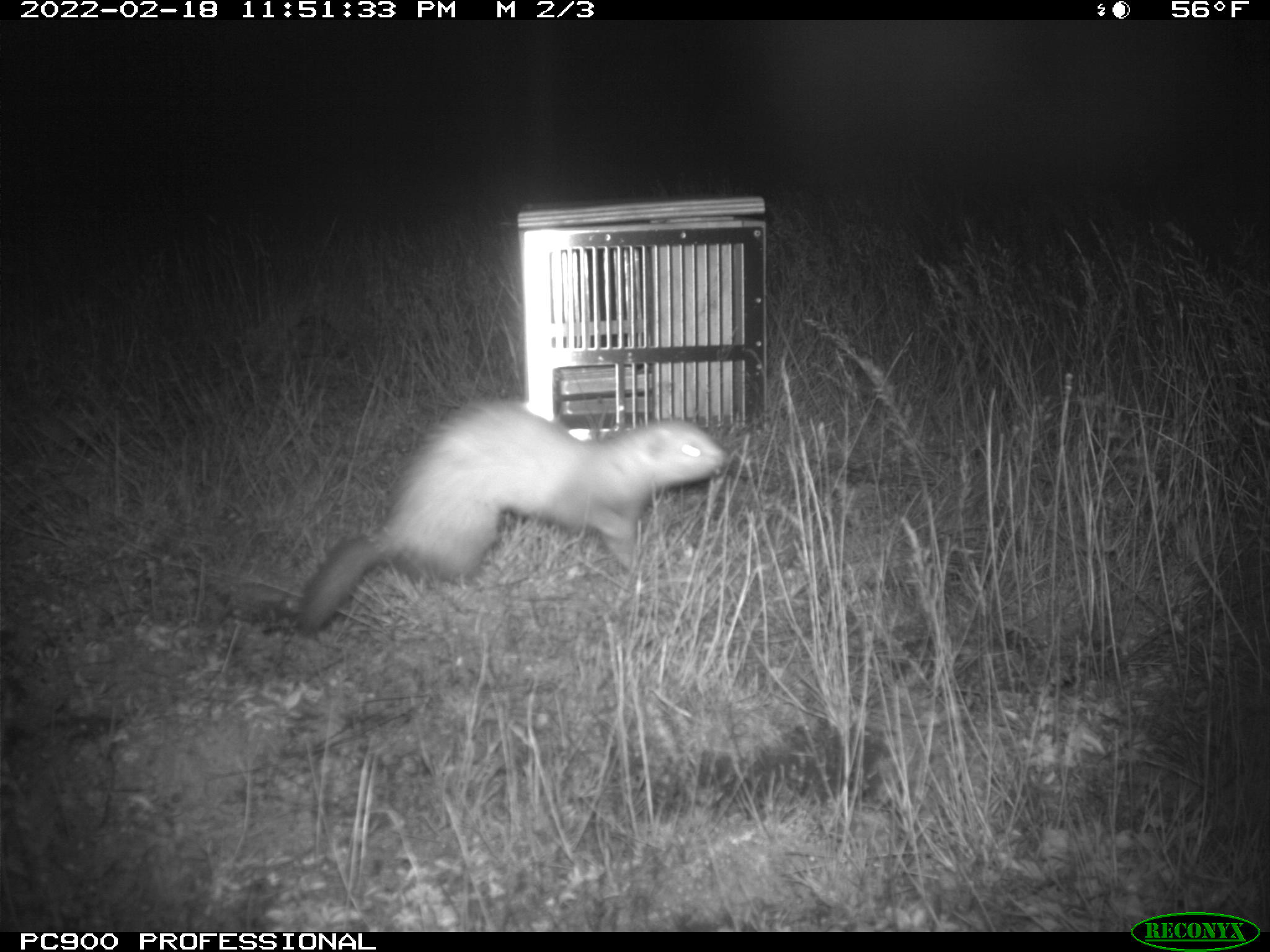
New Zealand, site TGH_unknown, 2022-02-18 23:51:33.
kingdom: Animalia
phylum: Chordata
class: Mammalia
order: Carnivora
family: Mustelidae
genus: Mustela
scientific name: Mustela furo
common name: ferret